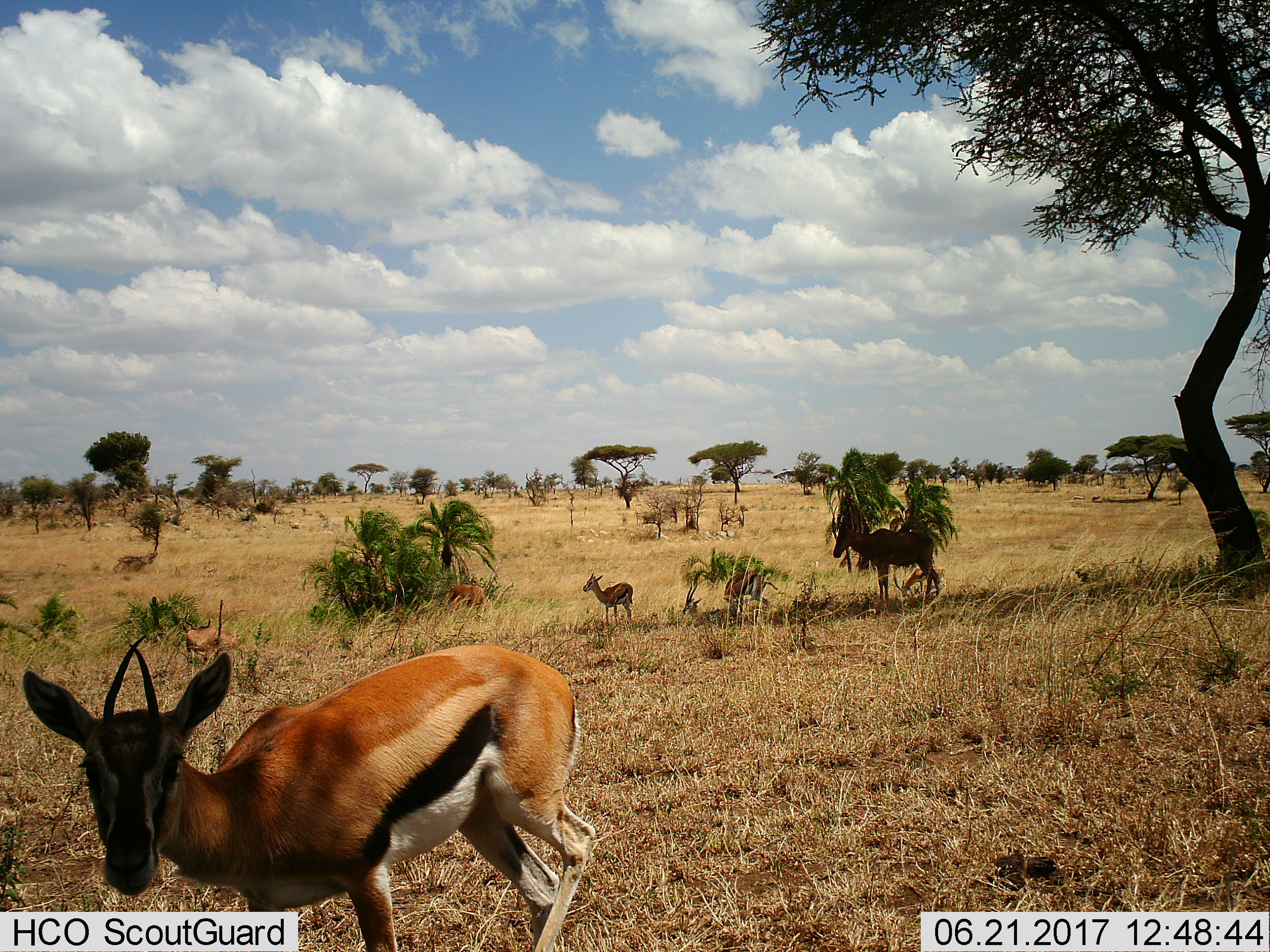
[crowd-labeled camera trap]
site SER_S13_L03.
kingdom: Animalia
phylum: Chordata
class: Mammalia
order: Artiodactyla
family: Bovidae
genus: Eudorcas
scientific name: Eudorcas thomsonii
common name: thomson's gazelle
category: gazellethomsons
Gazellethomsons (thomson's gazelle) (Eudorcas thomsonii), count 6. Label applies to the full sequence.